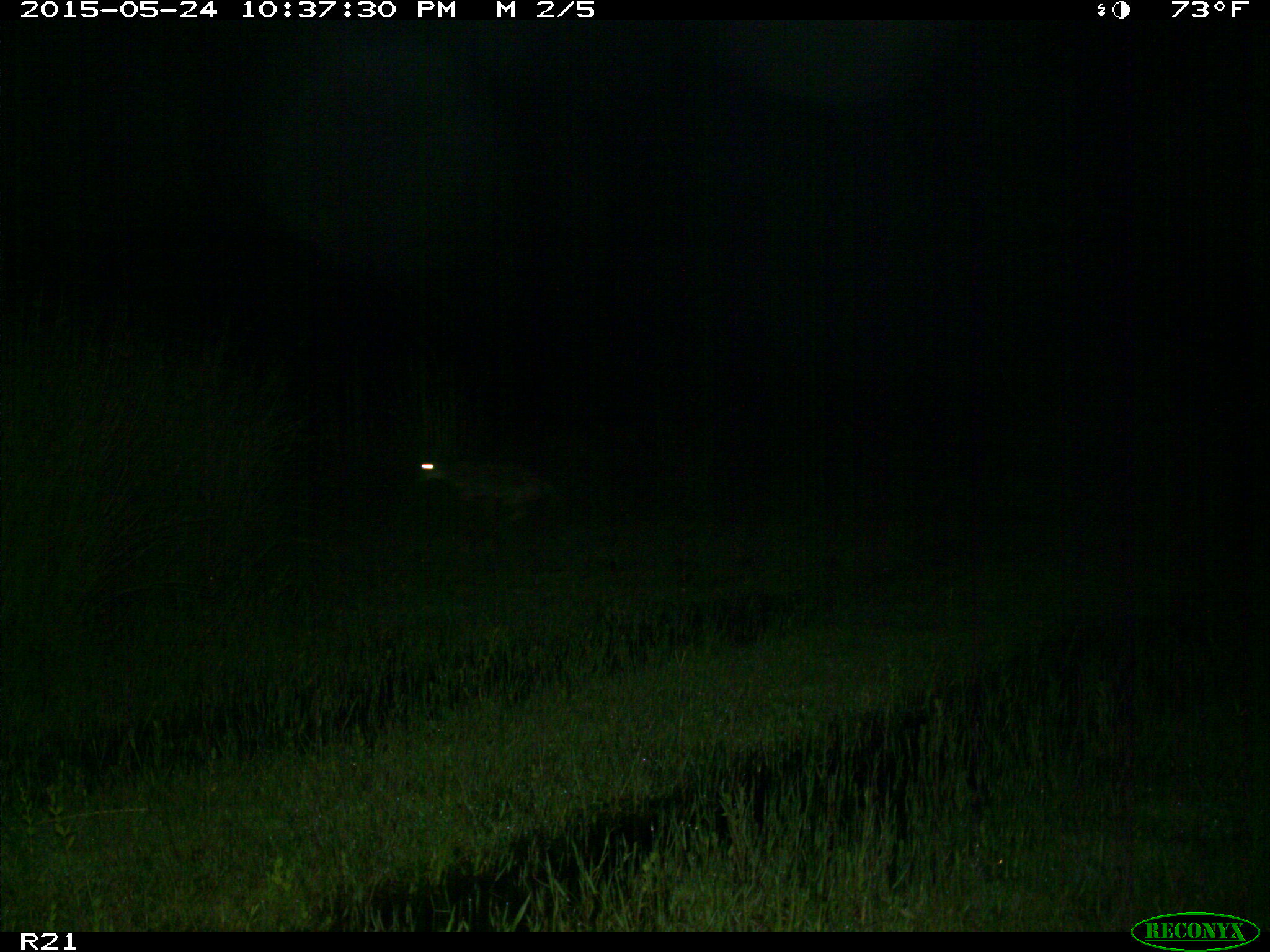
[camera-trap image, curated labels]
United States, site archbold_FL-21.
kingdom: Animalia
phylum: Chordata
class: Mammalia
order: Carnivora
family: Canidae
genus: Canis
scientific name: Canis latrans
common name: coyote